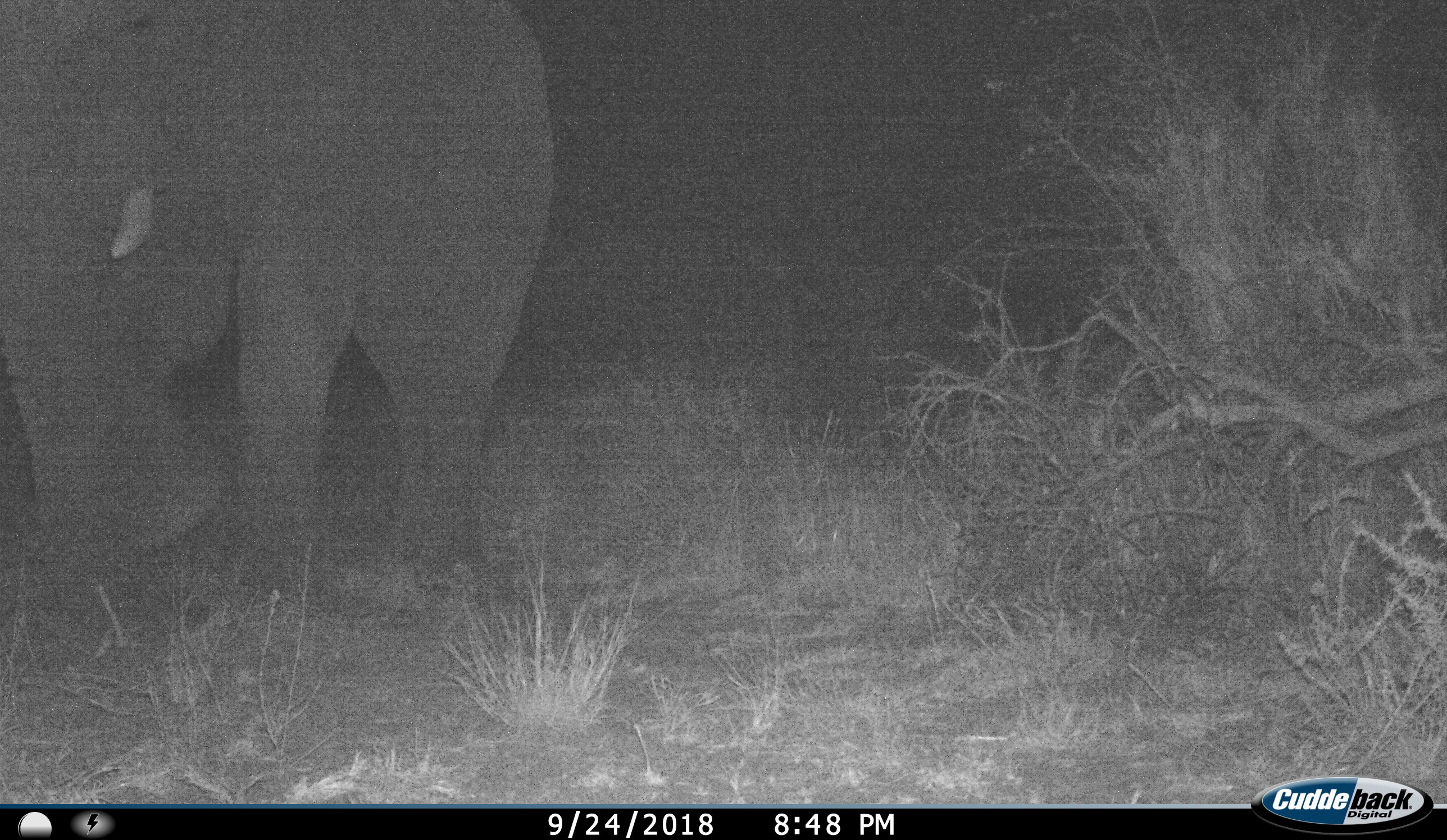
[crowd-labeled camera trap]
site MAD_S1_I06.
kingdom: Animalia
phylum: Chordata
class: Mammalia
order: Proboscidea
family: Elephantidae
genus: Loxodonta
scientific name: Loxodonta africana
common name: african bush elephant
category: elephant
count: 1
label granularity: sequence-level